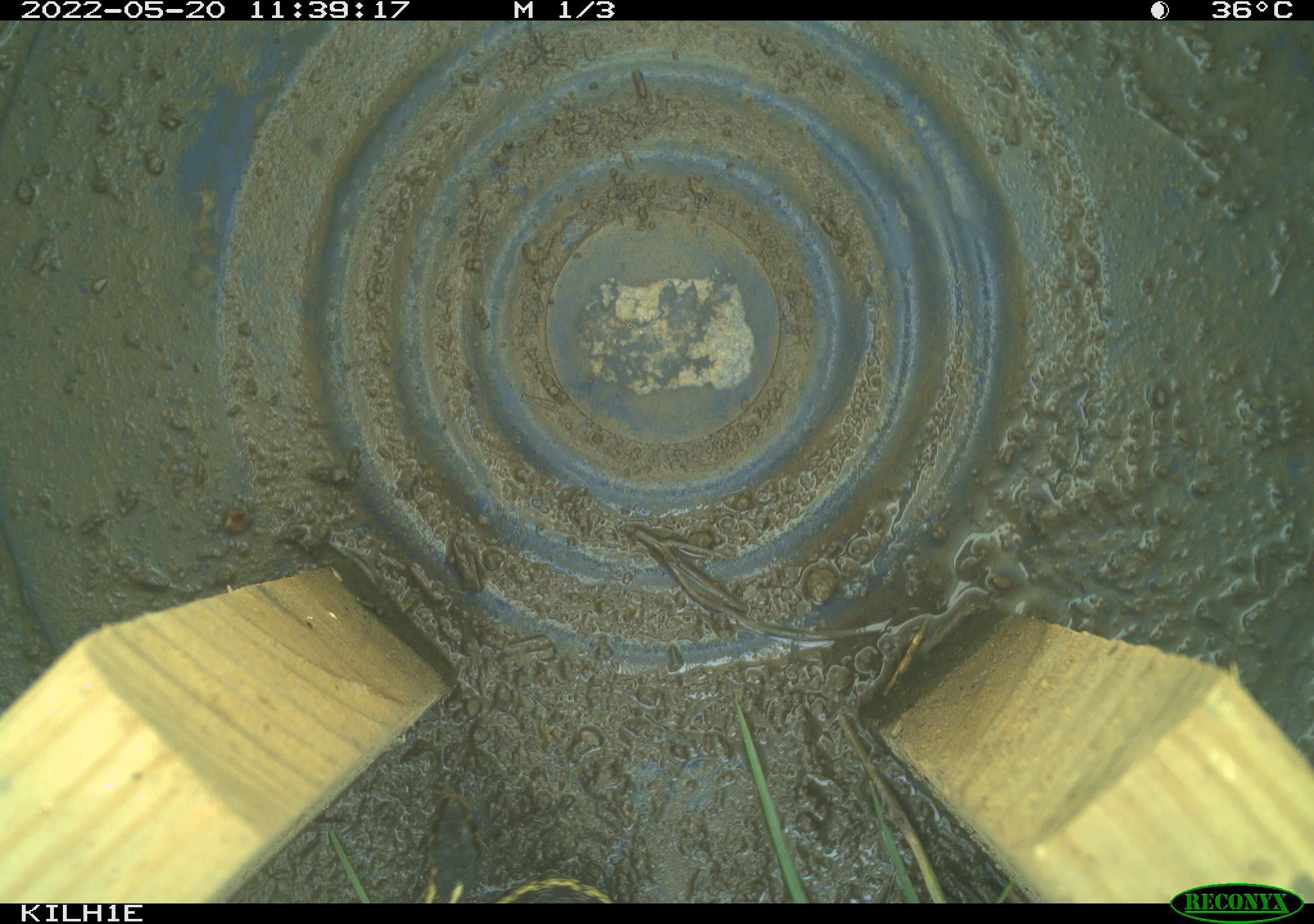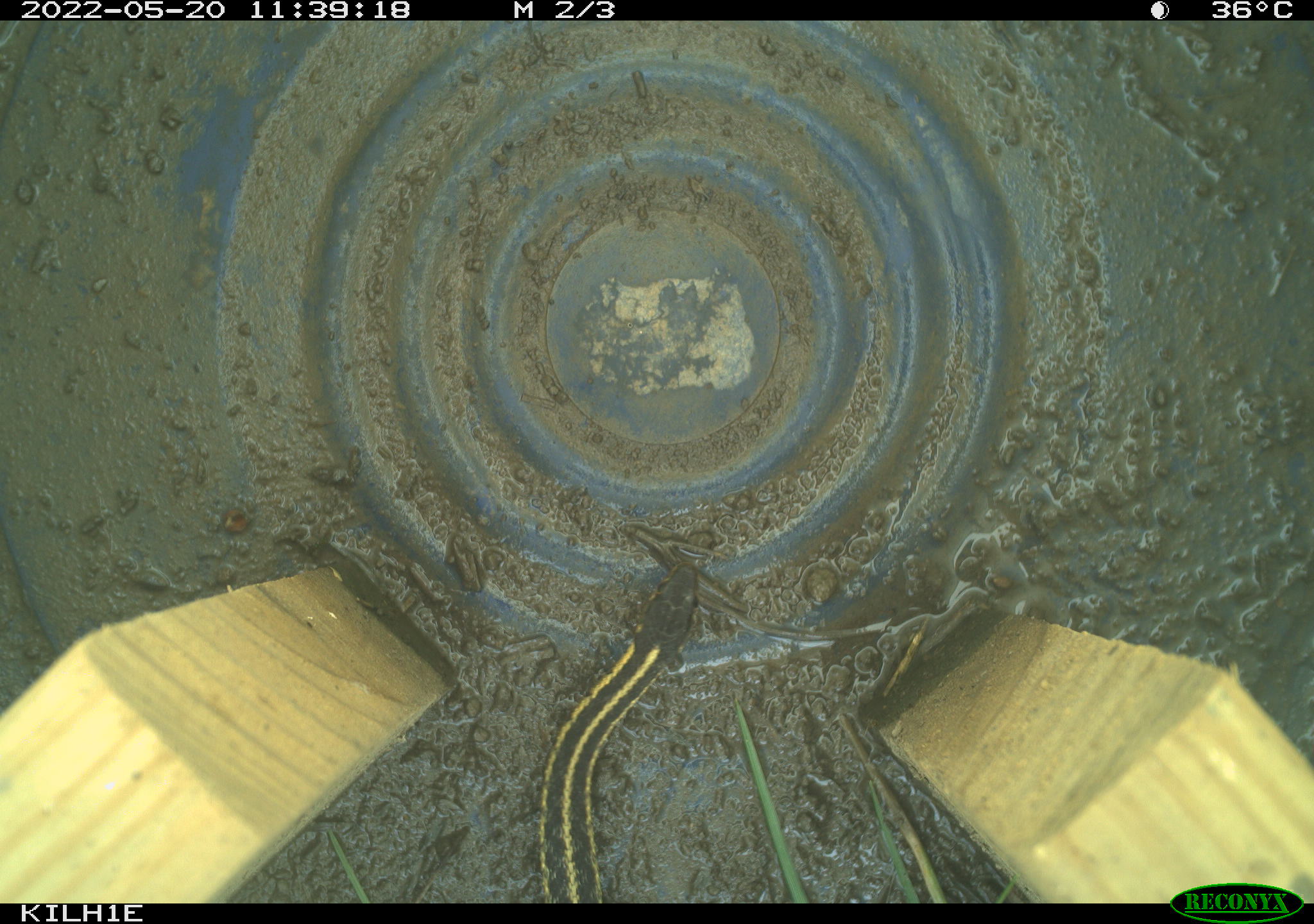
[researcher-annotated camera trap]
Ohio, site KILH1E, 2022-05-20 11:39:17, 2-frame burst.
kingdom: Animalia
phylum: Chordata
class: Reptilia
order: Squamata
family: Colubridae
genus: Thamnophis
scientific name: Thamnophis sirtalis sirtalis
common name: eastern gartersnake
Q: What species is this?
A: Eastern gartersnake (Thamnophis sirtalis sirtalis).